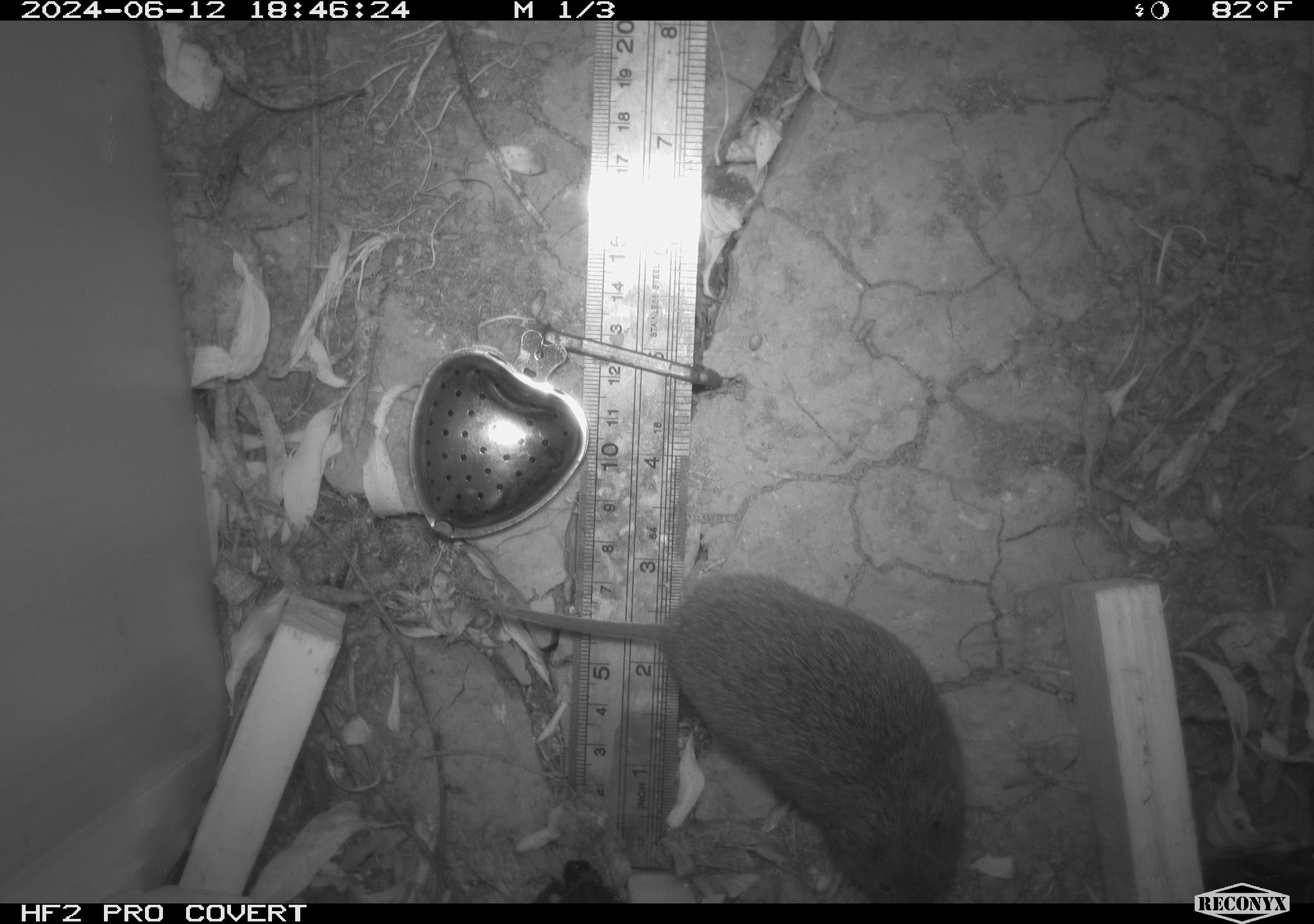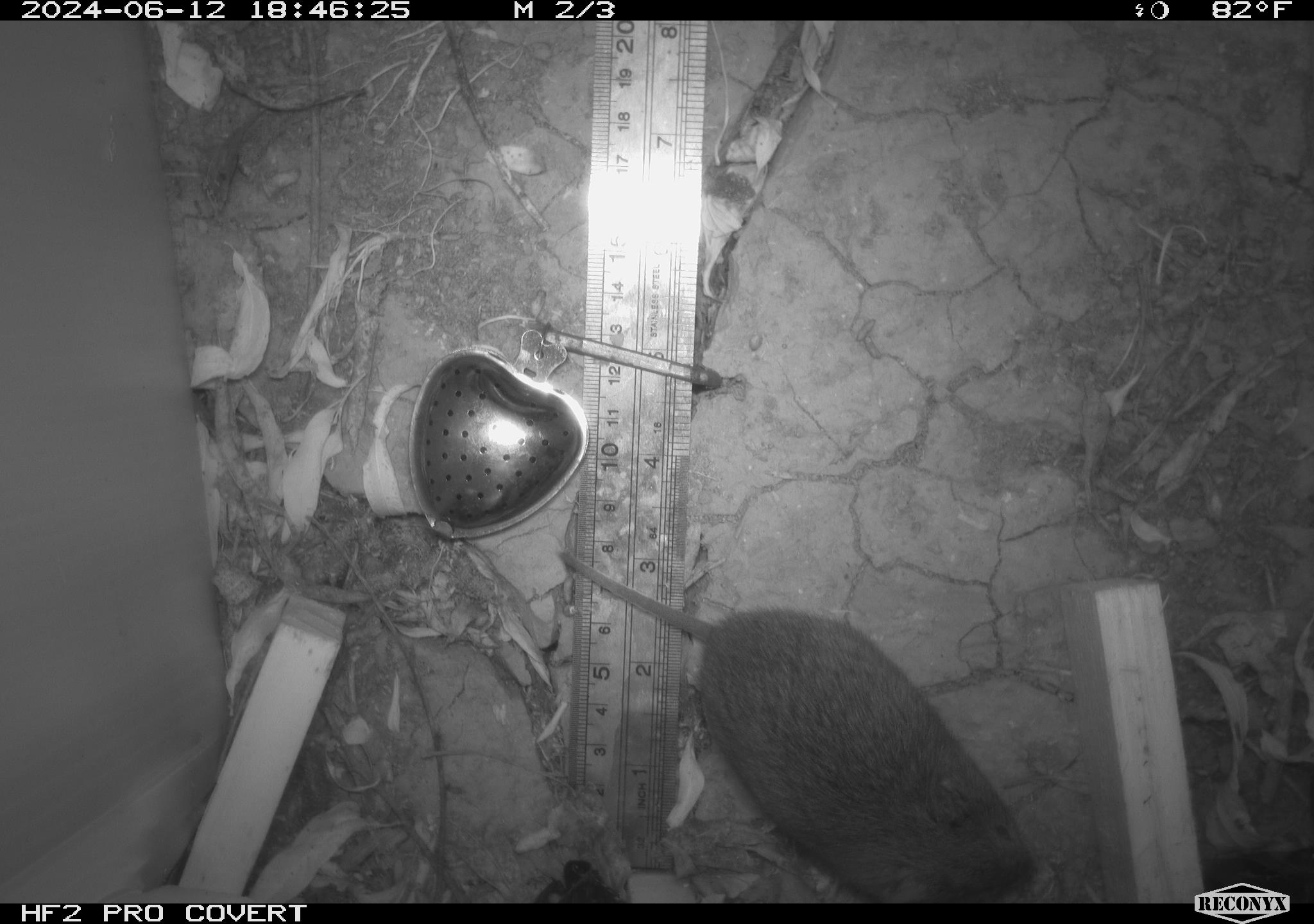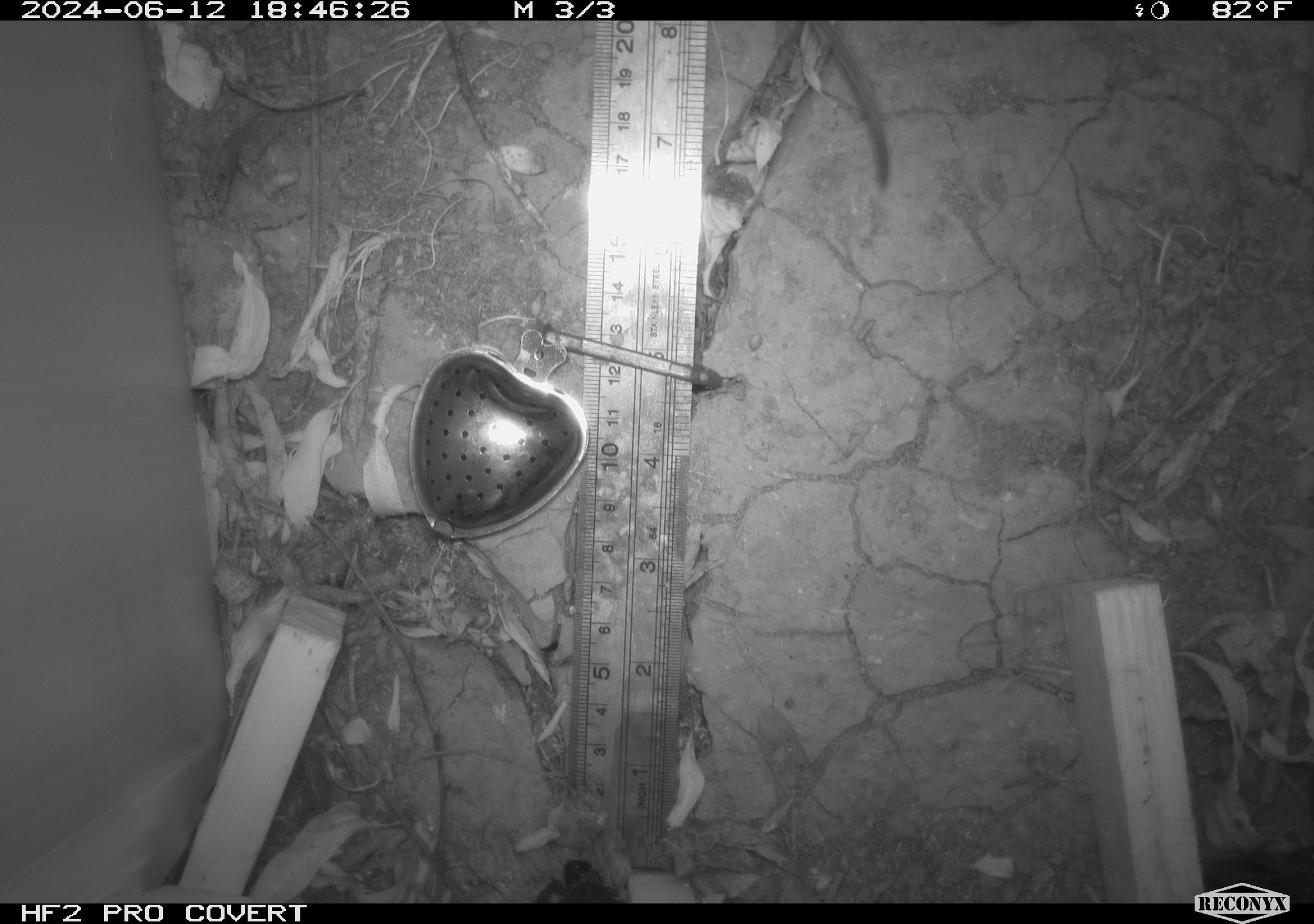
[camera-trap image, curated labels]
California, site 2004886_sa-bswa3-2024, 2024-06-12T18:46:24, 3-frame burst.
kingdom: Animalia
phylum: Chordata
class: Mammalia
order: Rodentia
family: Cricetidae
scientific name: Arvicolinae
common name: voles, lemmings, and muskrats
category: arvicolinae subfamily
Arvicolinae subfamily (voles, lemmings, and muskrats) (Arvicolinae).